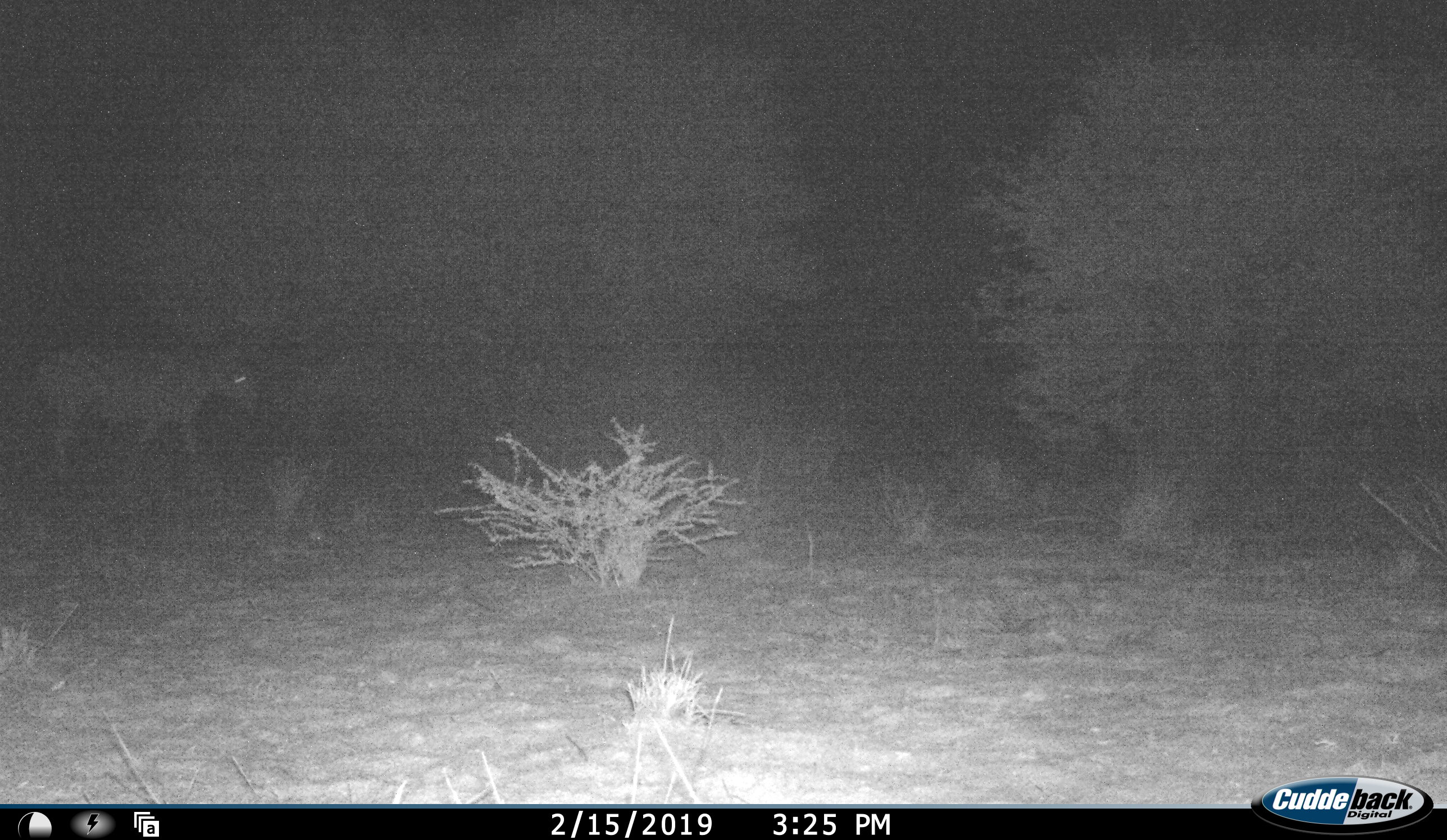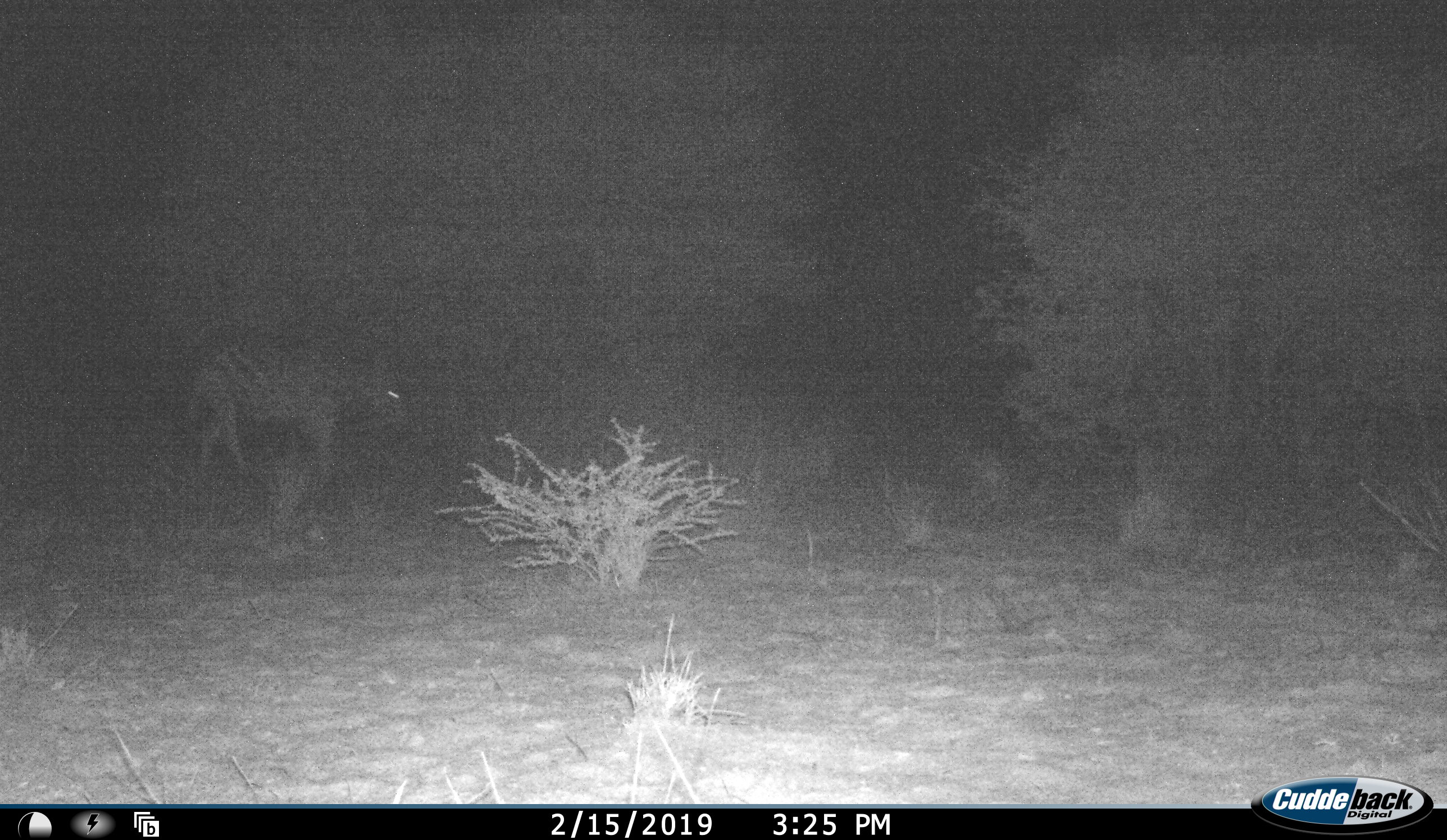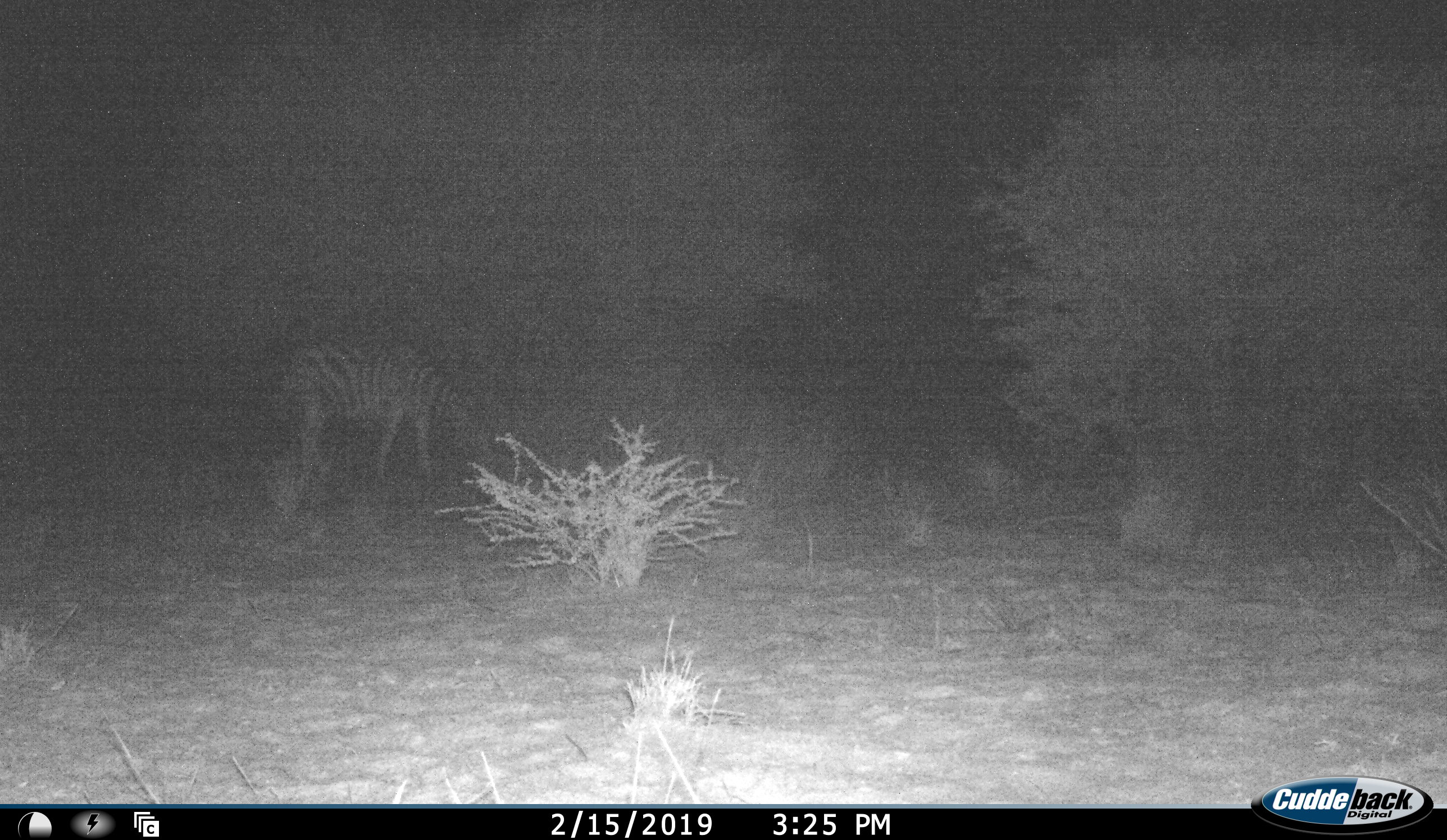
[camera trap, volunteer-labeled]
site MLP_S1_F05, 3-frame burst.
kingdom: Animalia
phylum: Chordata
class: Mammalia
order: Perissodactyla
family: Equidae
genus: Equus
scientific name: Equus quagga burchellii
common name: burchell's zebra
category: zebraburchells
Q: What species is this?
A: Zebraburchells (burchell's zebra) (Equus quagga burchellii).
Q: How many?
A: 1.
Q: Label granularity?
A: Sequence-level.